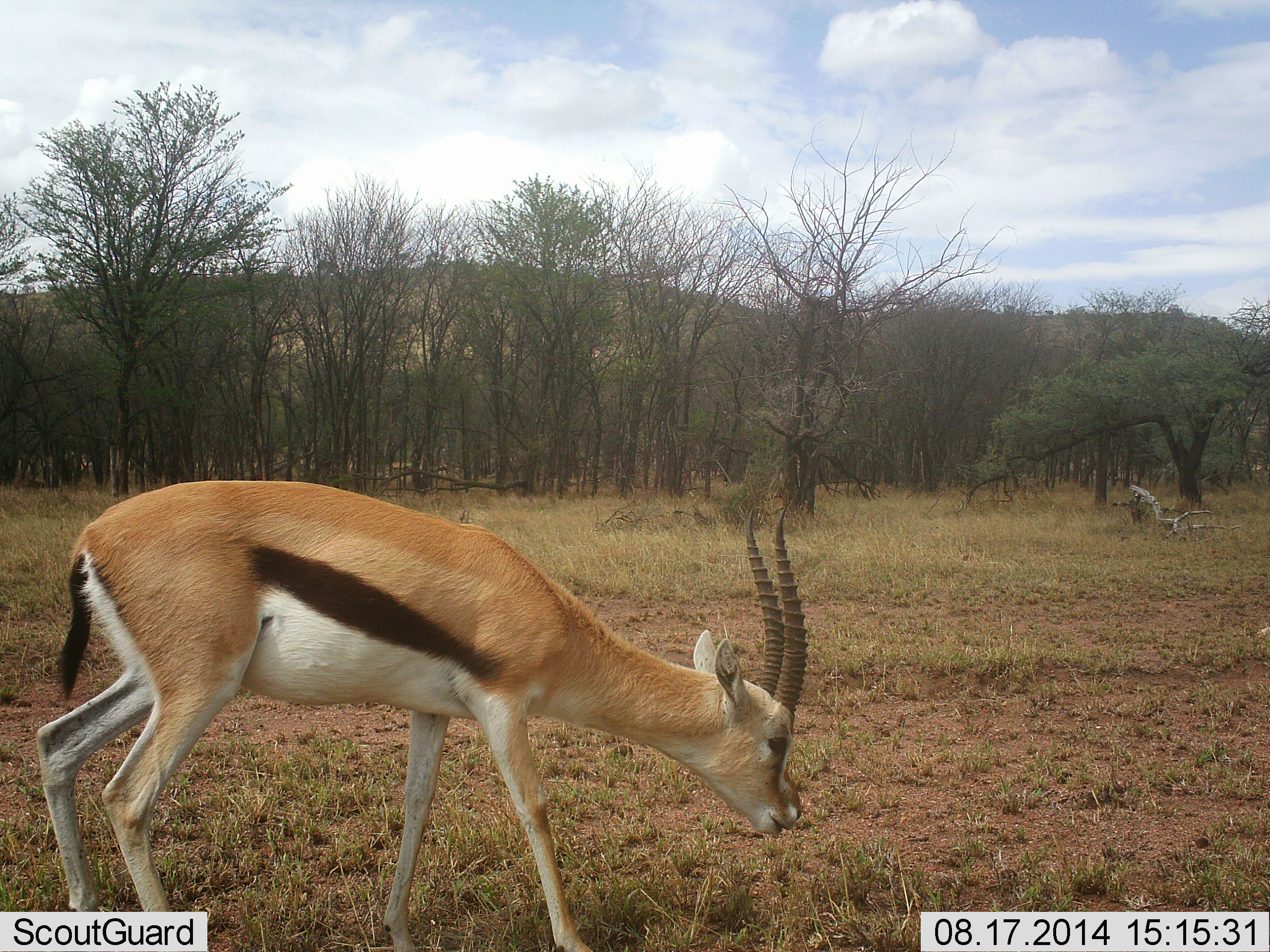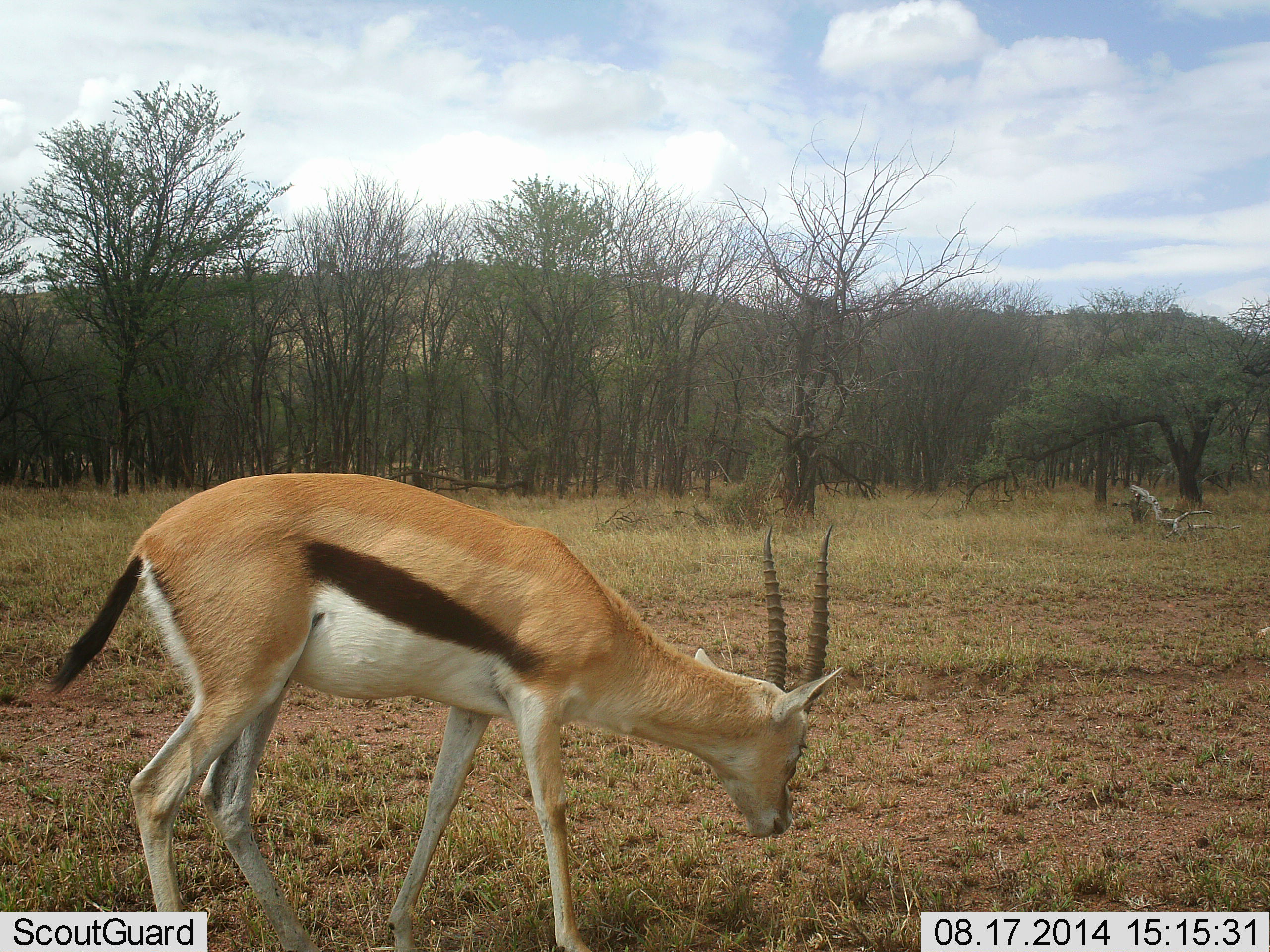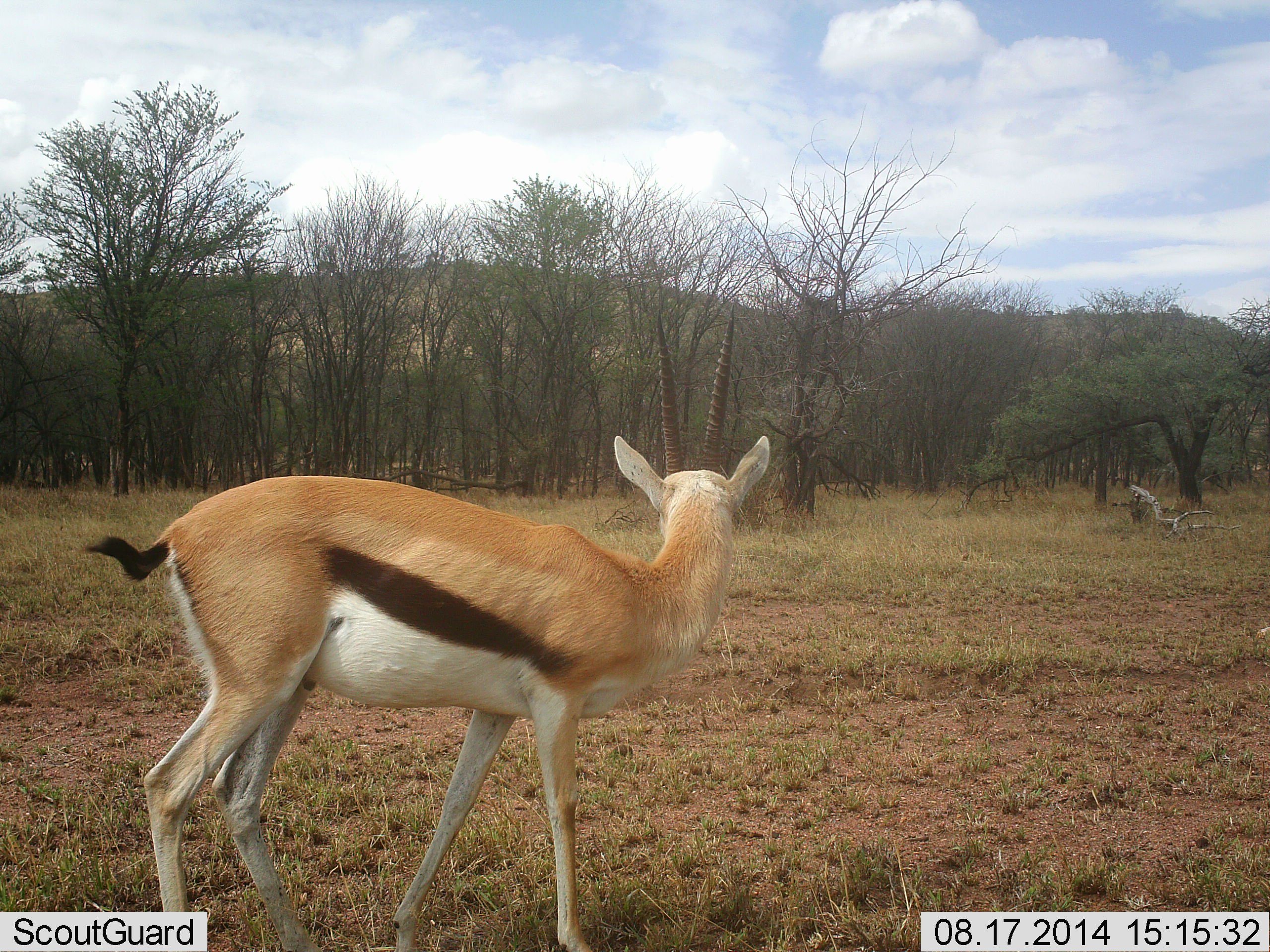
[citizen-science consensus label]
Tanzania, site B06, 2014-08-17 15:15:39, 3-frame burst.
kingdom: Animalia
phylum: Chordata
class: Mammalia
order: Artiodactyla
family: Bovidae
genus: Eudorcas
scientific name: Eudorcas thomsonii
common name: thomson's gazelle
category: gazellethomsons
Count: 1.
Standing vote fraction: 50%.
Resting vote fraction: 0%.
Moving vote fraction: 30%.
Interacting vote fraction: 0%.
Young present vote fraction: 0%.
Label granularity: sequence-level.